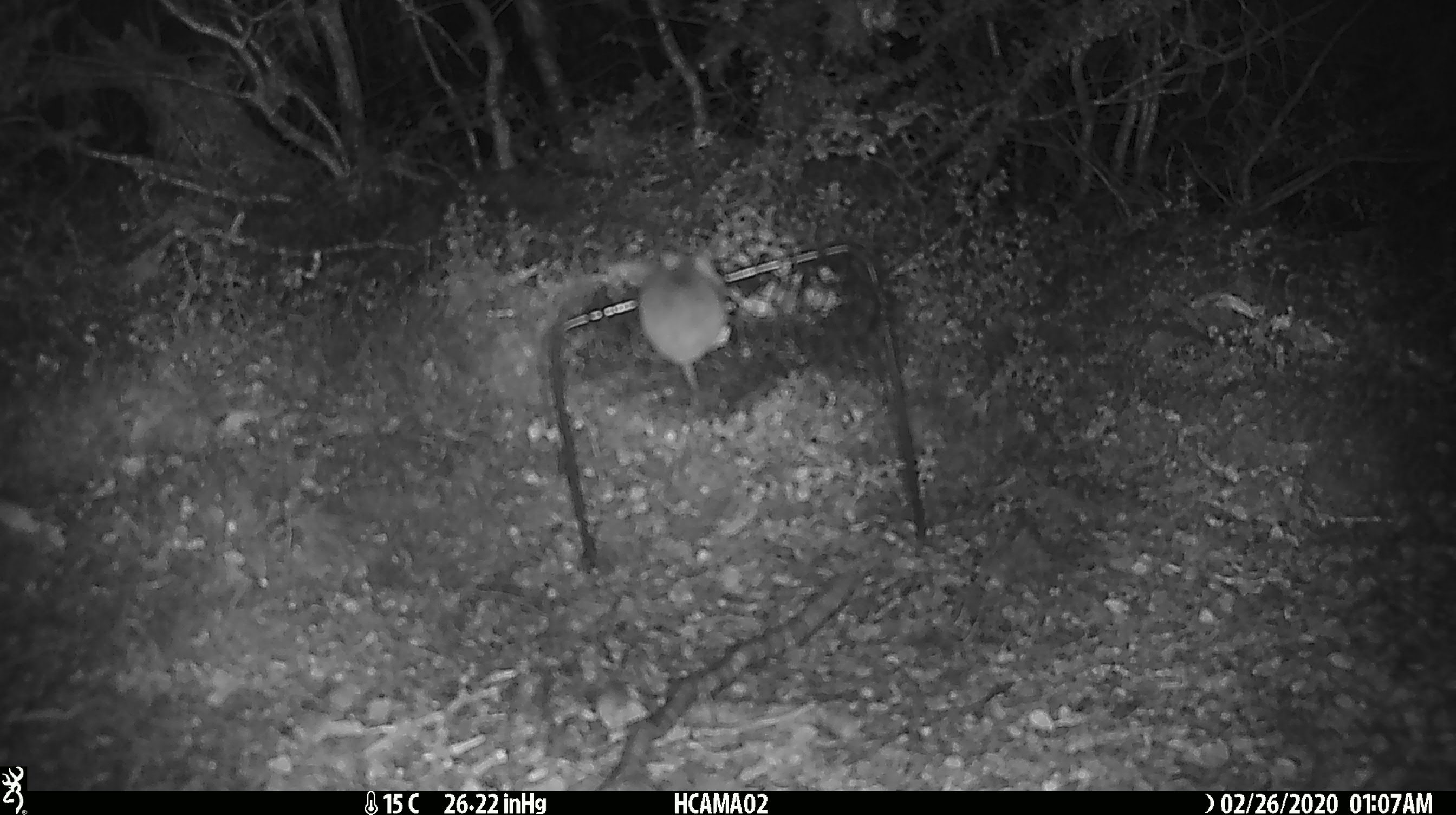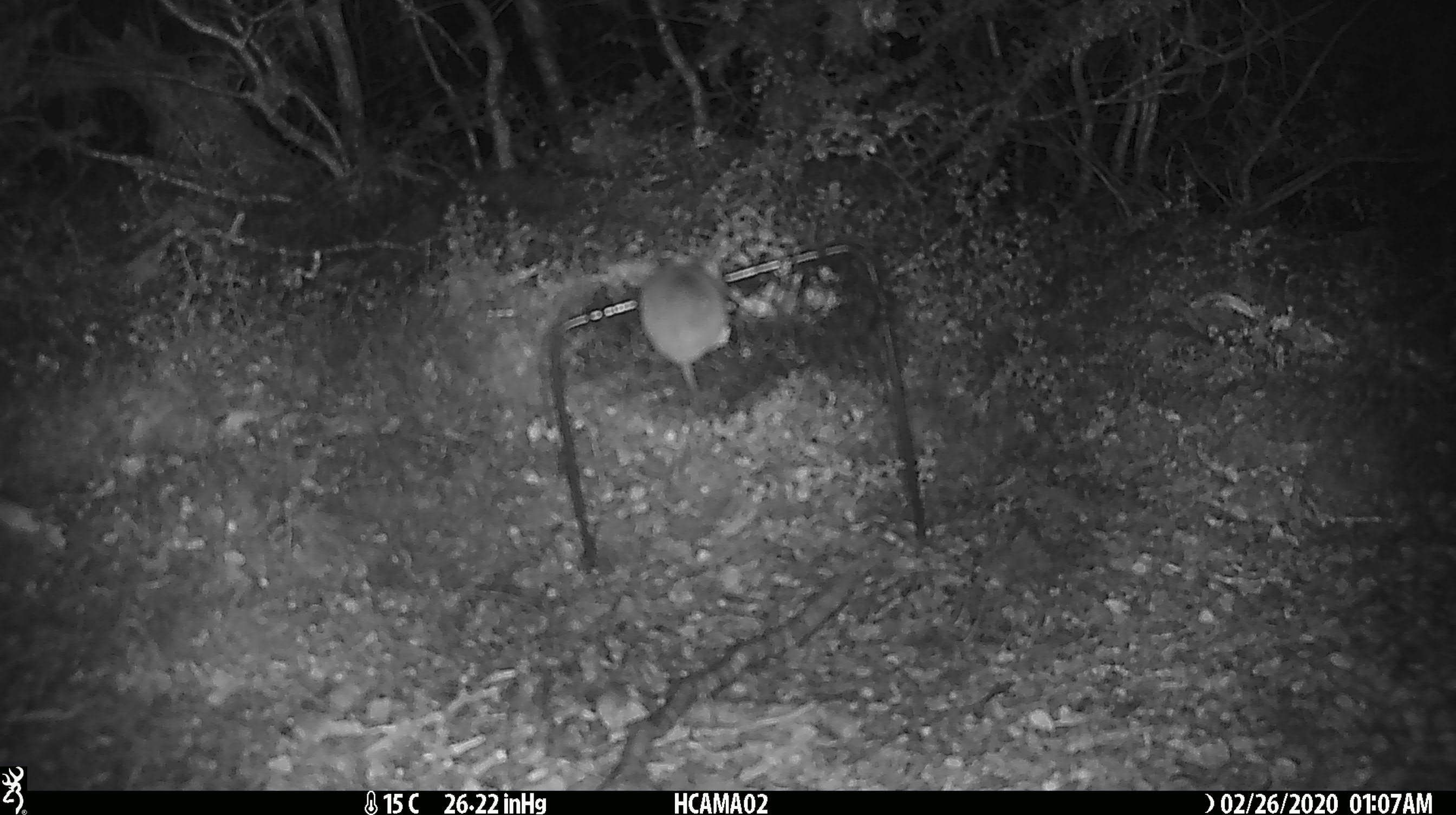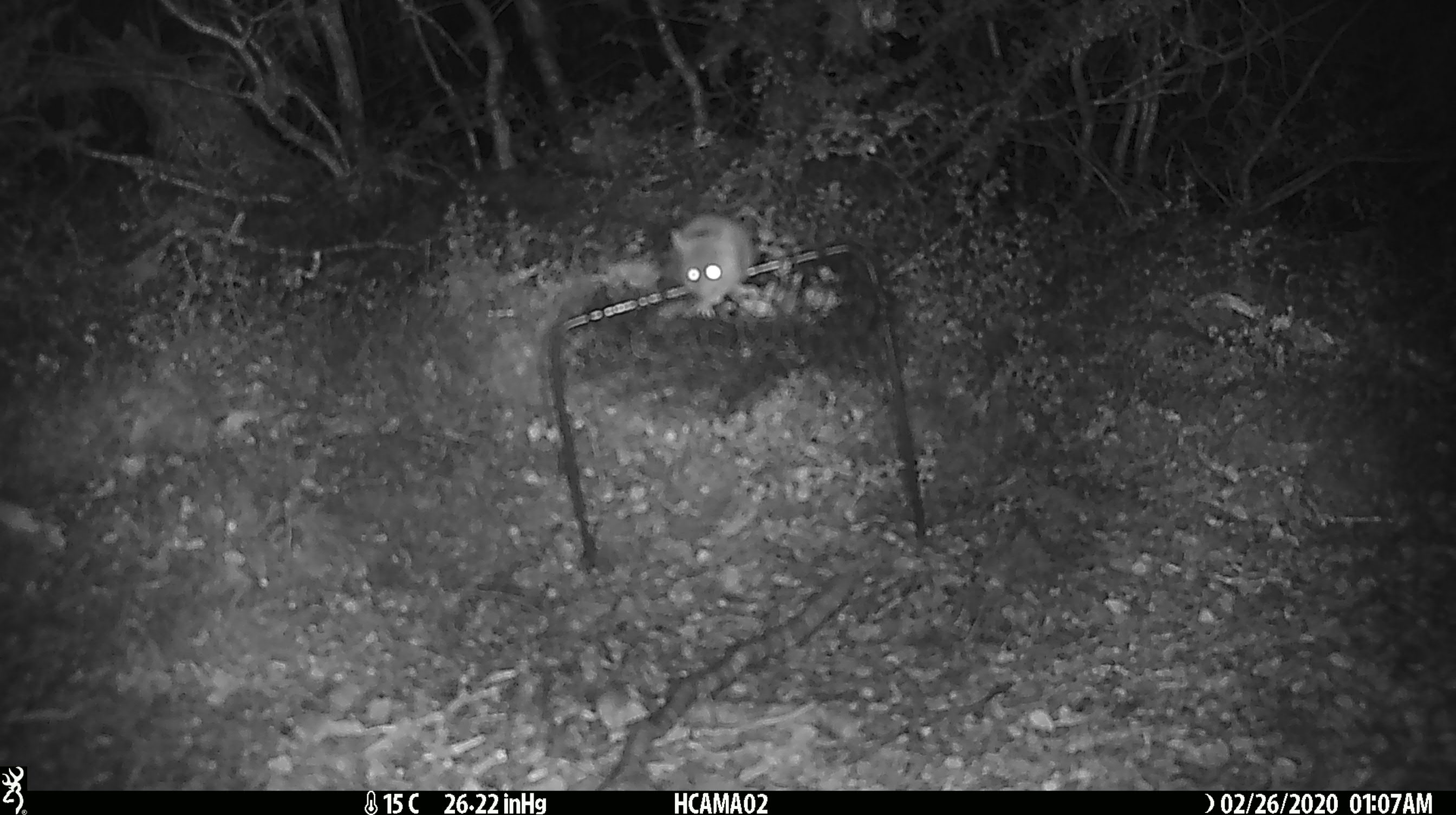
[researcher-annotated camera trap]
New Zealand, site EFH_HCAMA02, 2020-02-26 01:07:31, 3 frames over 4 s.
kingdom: Animalia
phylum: Chordata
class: Mammalia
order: Rodentia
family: Muridae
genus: Mus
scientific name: Mus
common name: mouse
Mouse (Mus).